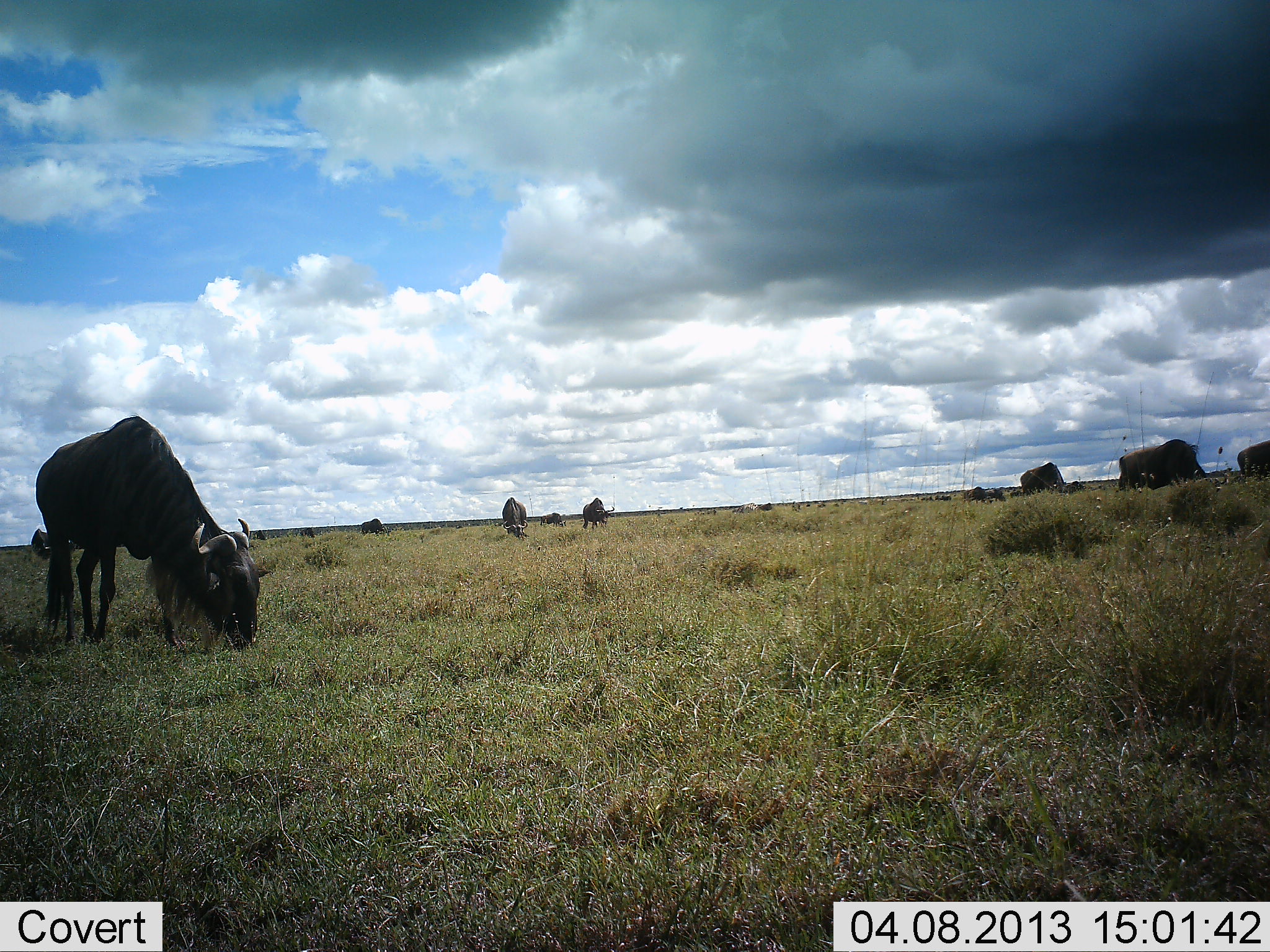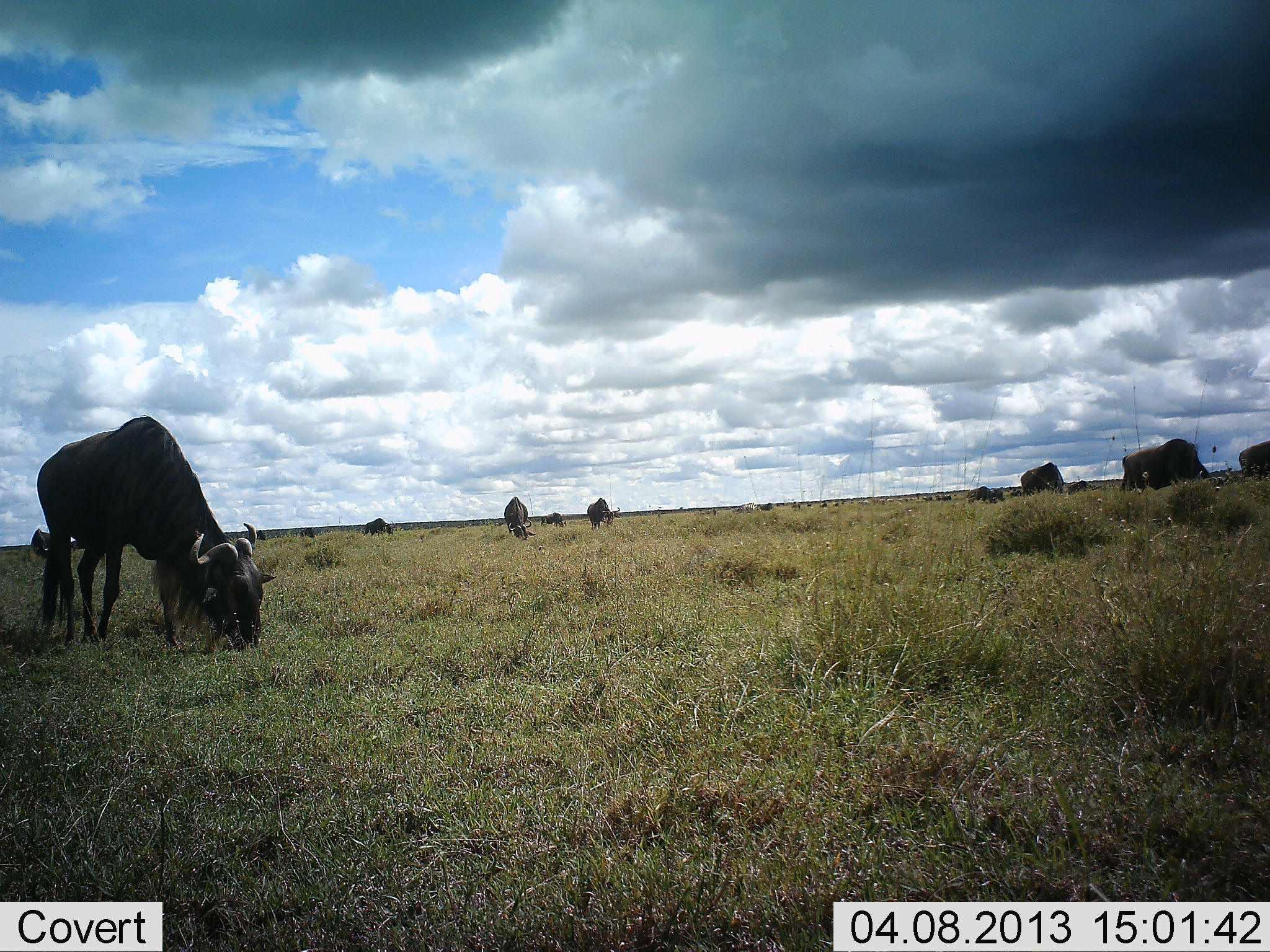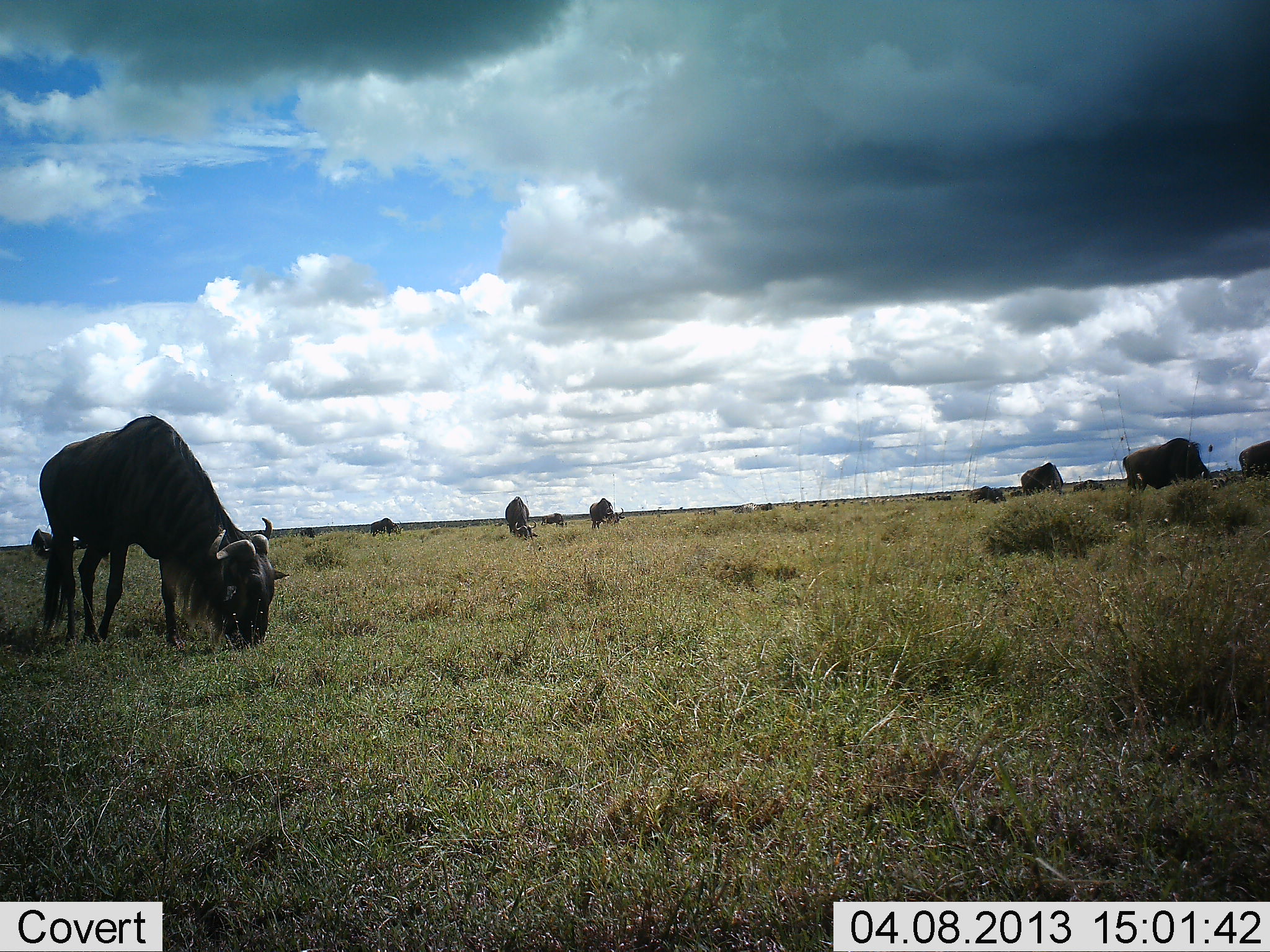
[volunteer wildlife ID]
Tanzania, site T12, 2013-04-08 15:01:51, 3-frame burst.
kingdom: Animalia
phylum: Chordata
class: Mammalia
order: Artiodactyla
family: Bovidae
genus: Connochaetes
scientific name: Connochaetes taurinus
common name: blue wildebeest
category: wildebeest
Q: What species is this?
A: Wildebeest (blue wildebeest) (Connochaetes taurinus).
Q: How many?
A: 11-50.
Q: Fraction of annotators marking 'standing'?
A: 29%.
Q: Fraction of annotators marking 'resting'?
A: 12%.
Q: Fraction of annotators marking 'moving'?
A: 29%.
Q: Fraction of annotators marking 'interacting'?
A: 6%.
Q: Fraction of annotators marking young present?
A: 6%.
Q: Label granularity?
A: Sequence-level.